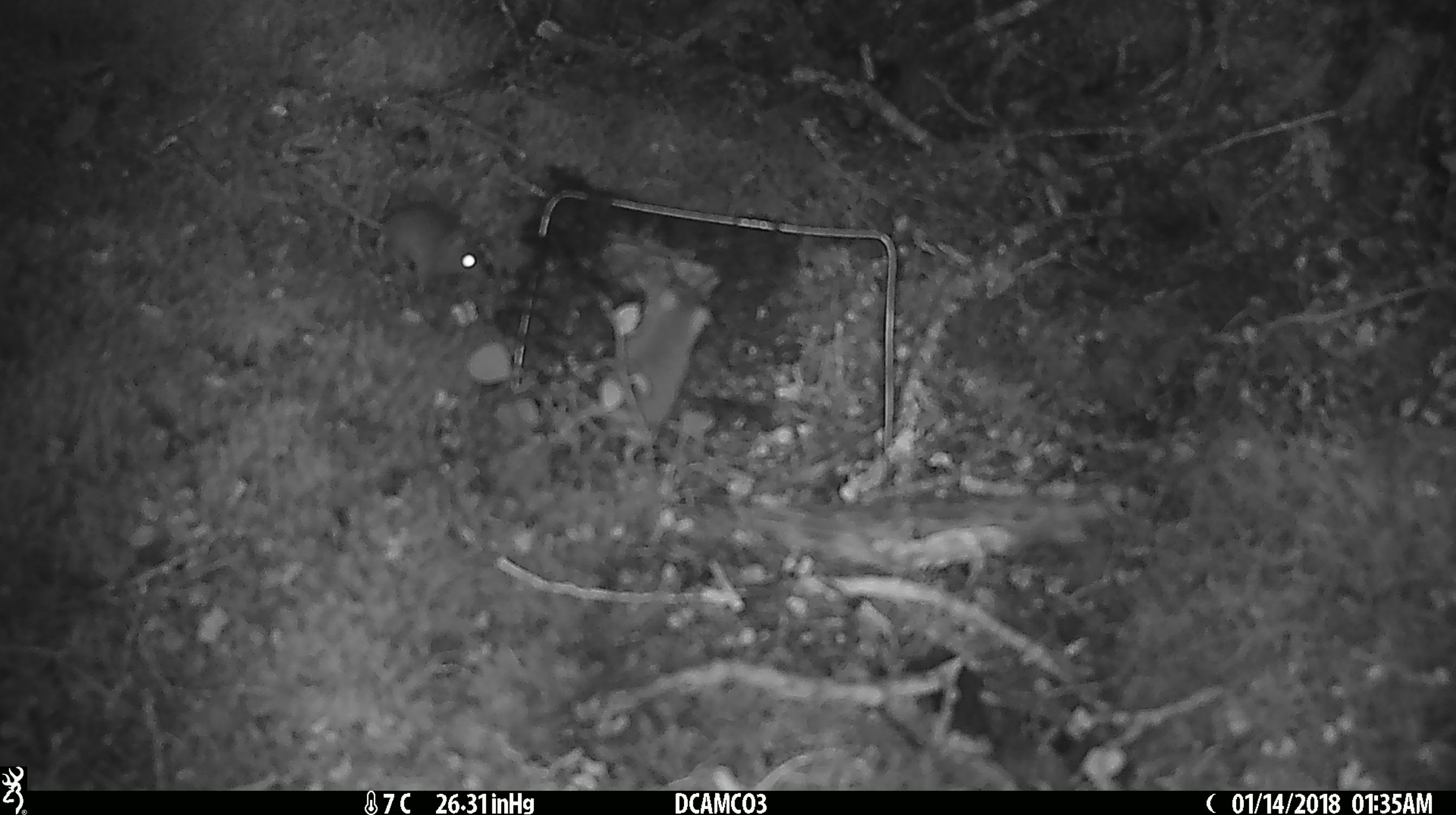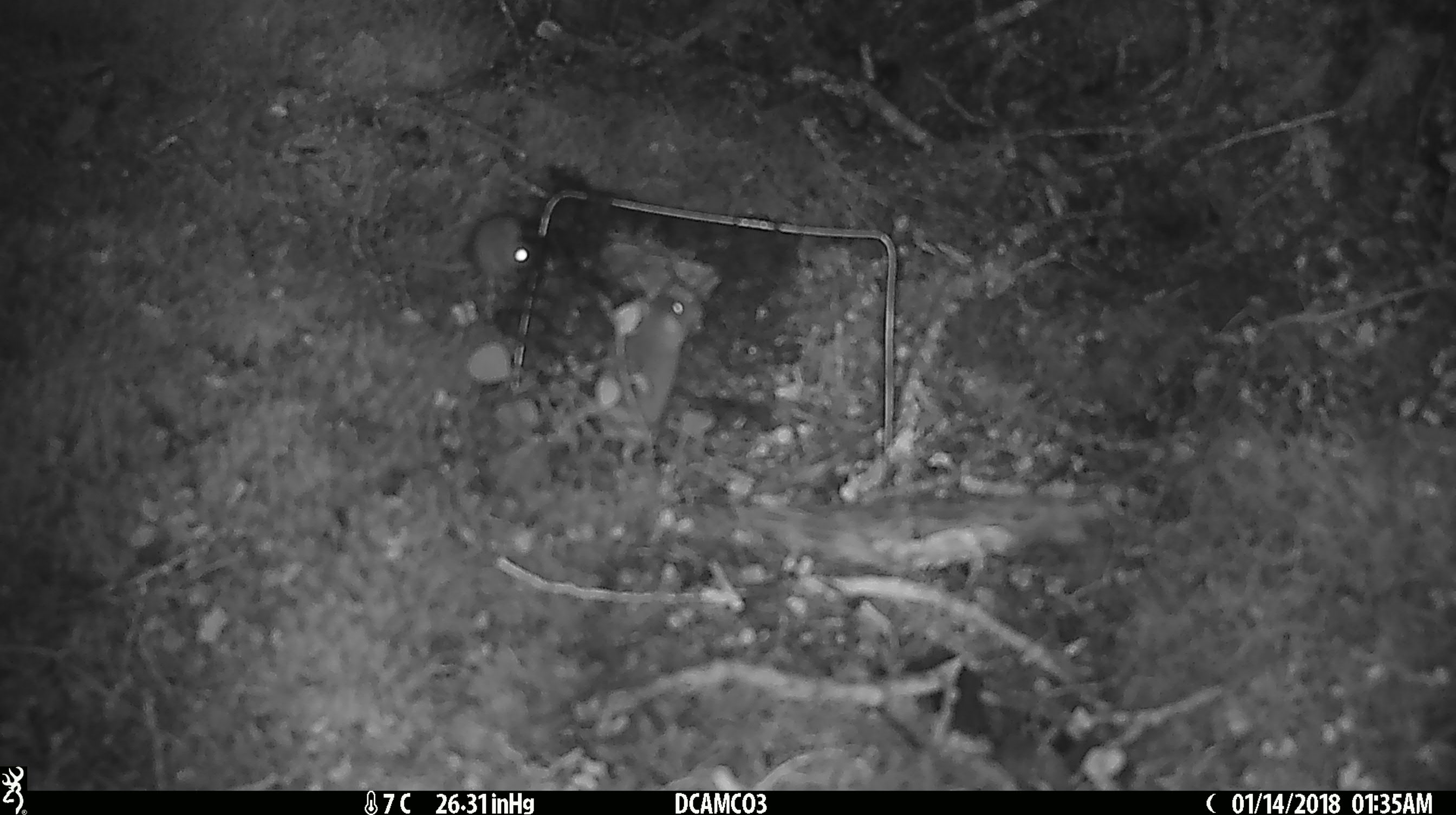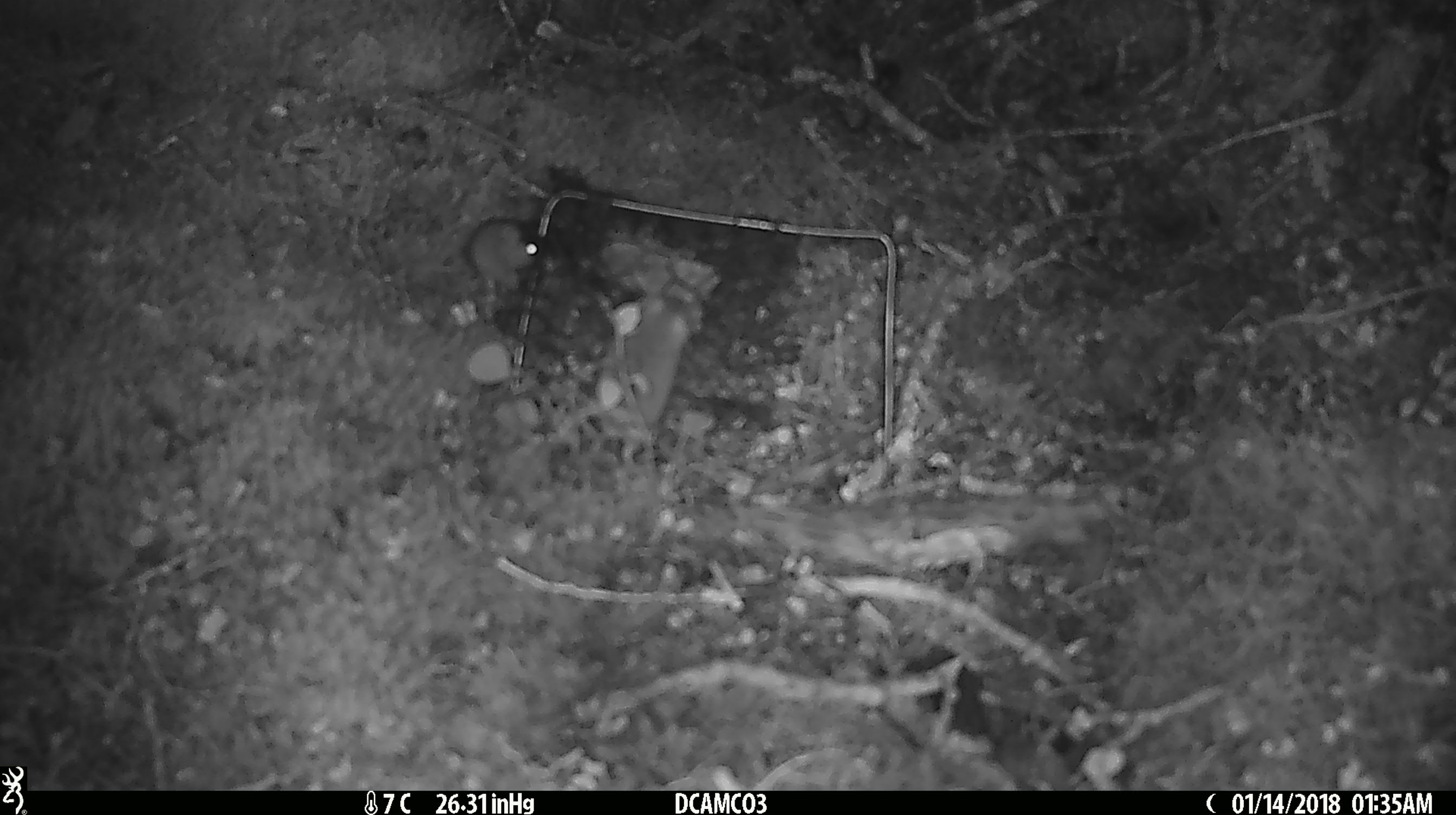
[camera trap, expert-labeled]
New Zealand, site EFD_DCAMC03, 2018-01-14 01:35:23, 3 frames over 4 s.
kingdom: Animalia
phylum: Chordata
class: Mammalia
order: Rodentia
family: Muridae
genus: Mus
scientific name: Mus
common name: mouse